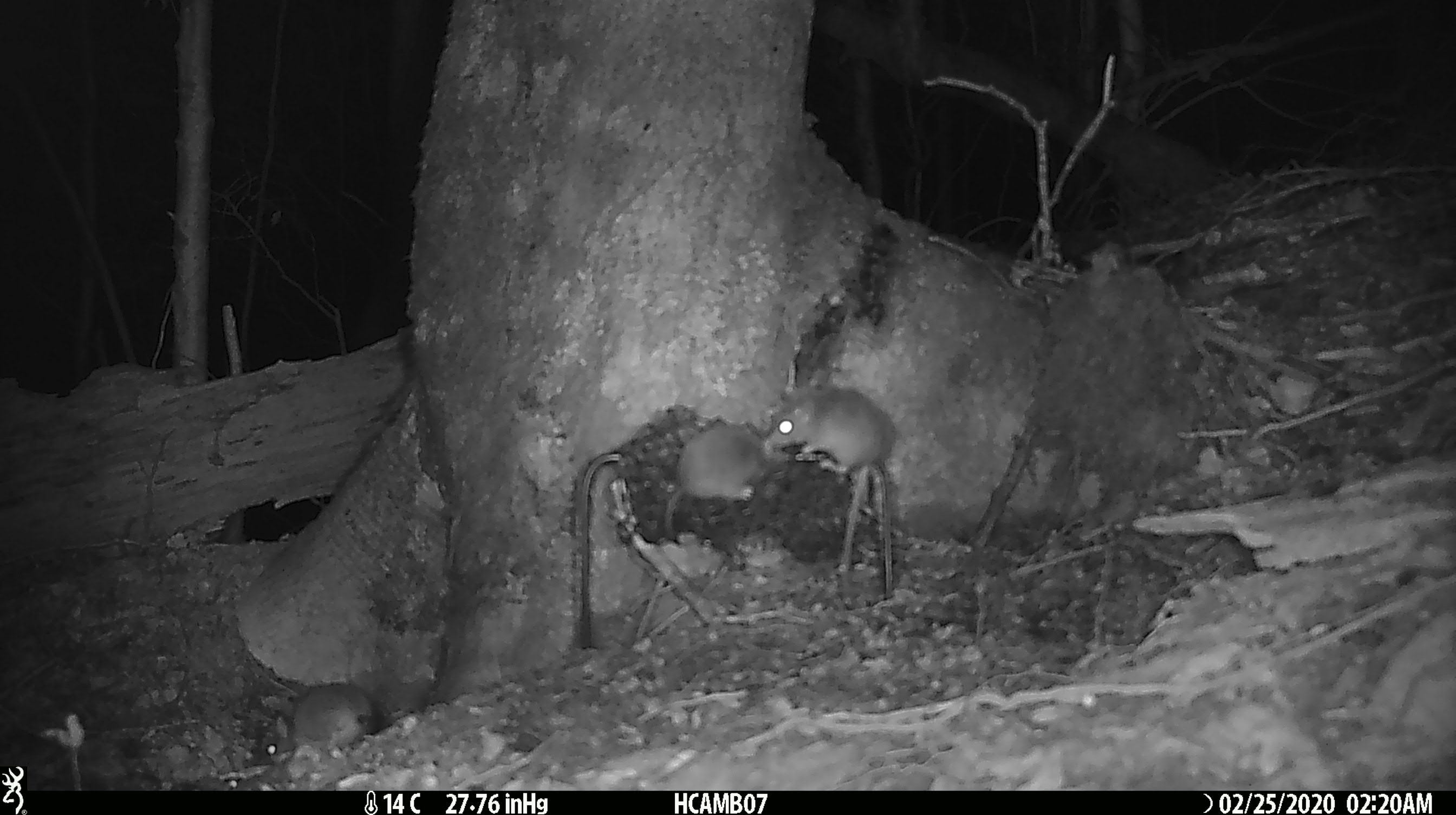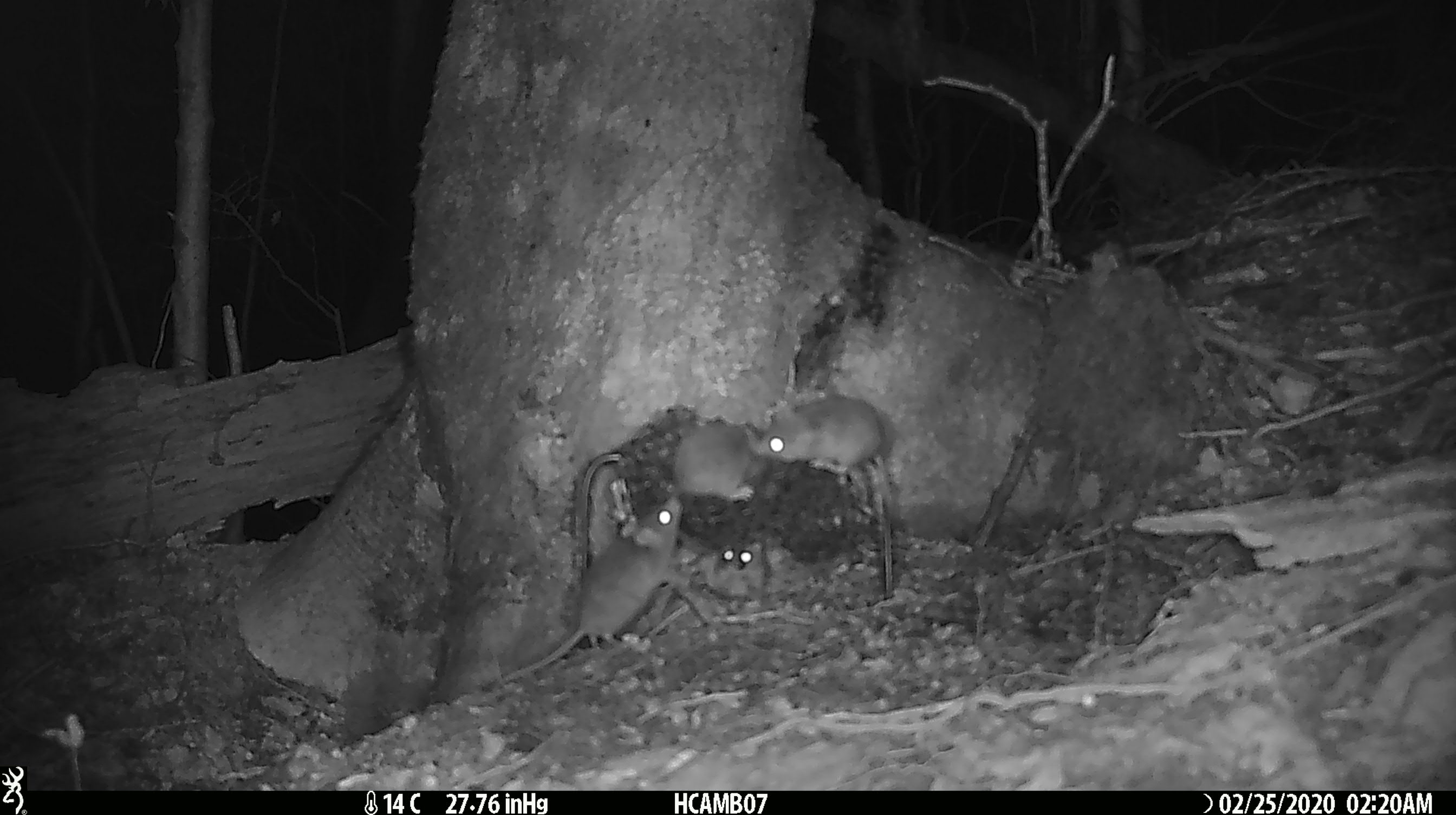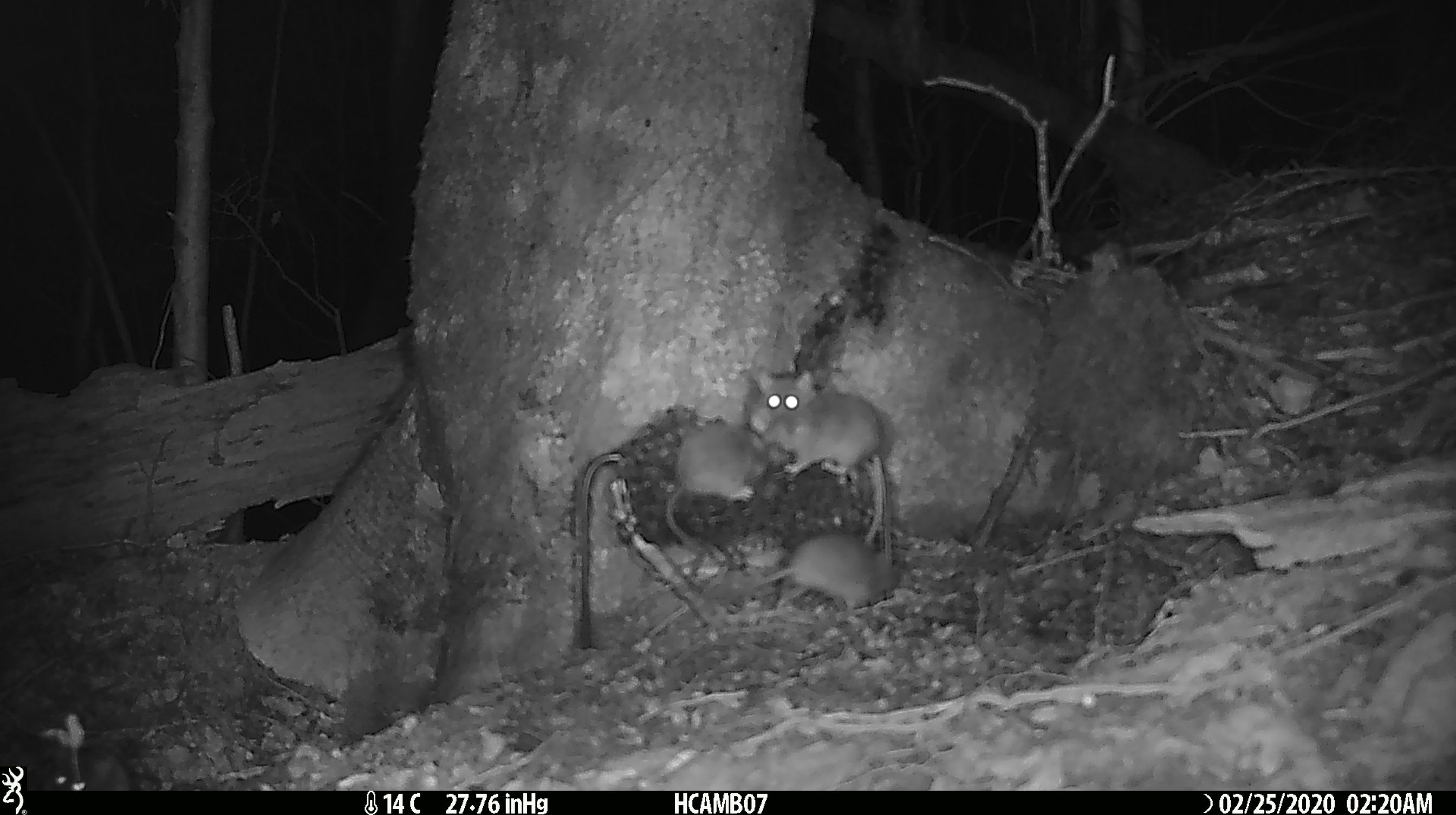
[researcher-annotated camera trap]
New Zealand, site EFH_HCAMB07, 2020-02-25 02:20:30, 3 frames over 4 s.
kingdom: Animalia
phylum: Chordata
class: Mammalia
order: Rodentia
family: Muridae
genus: Mus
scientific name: Mus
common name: mouse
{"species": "mouse (Mus)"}